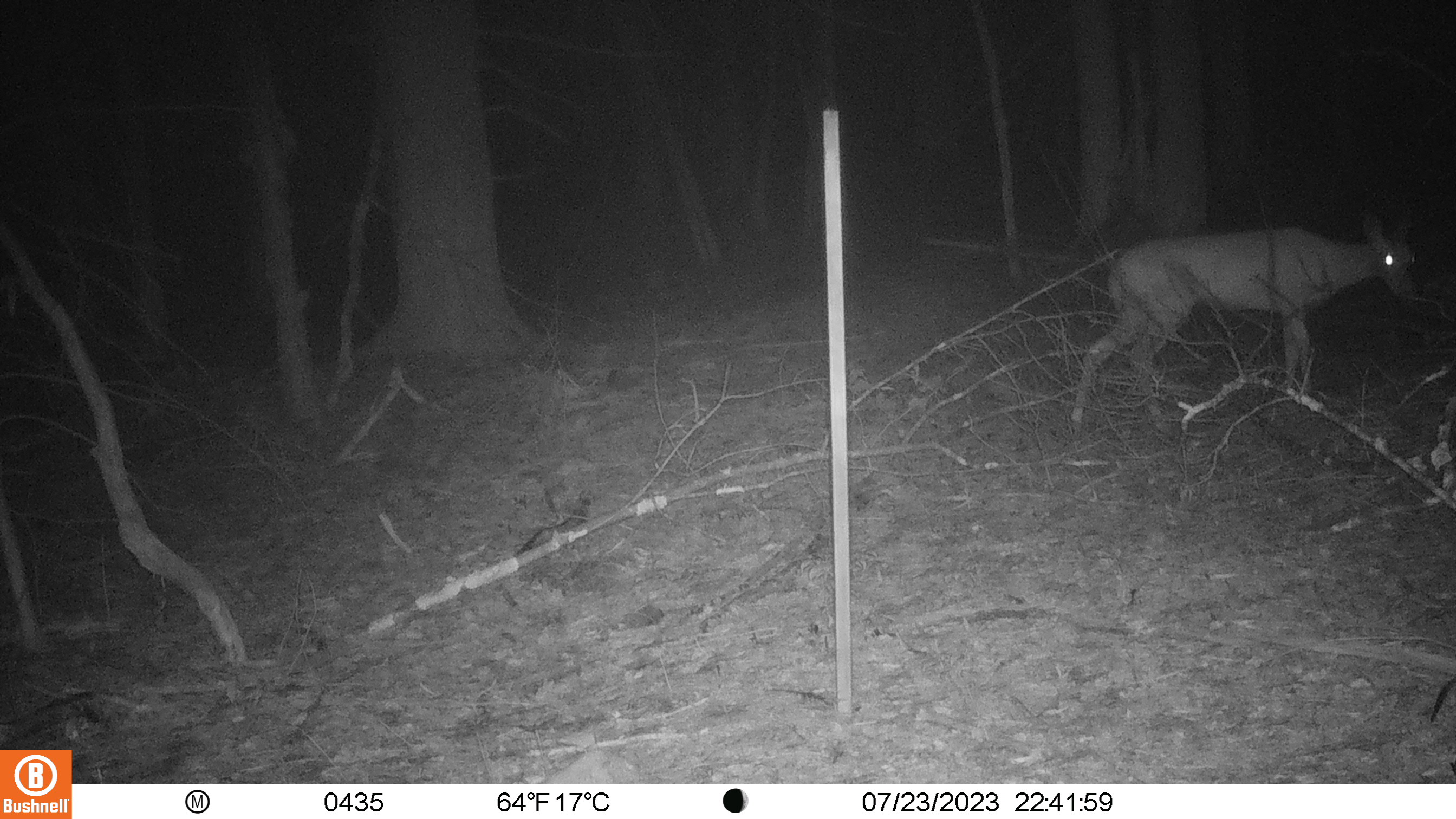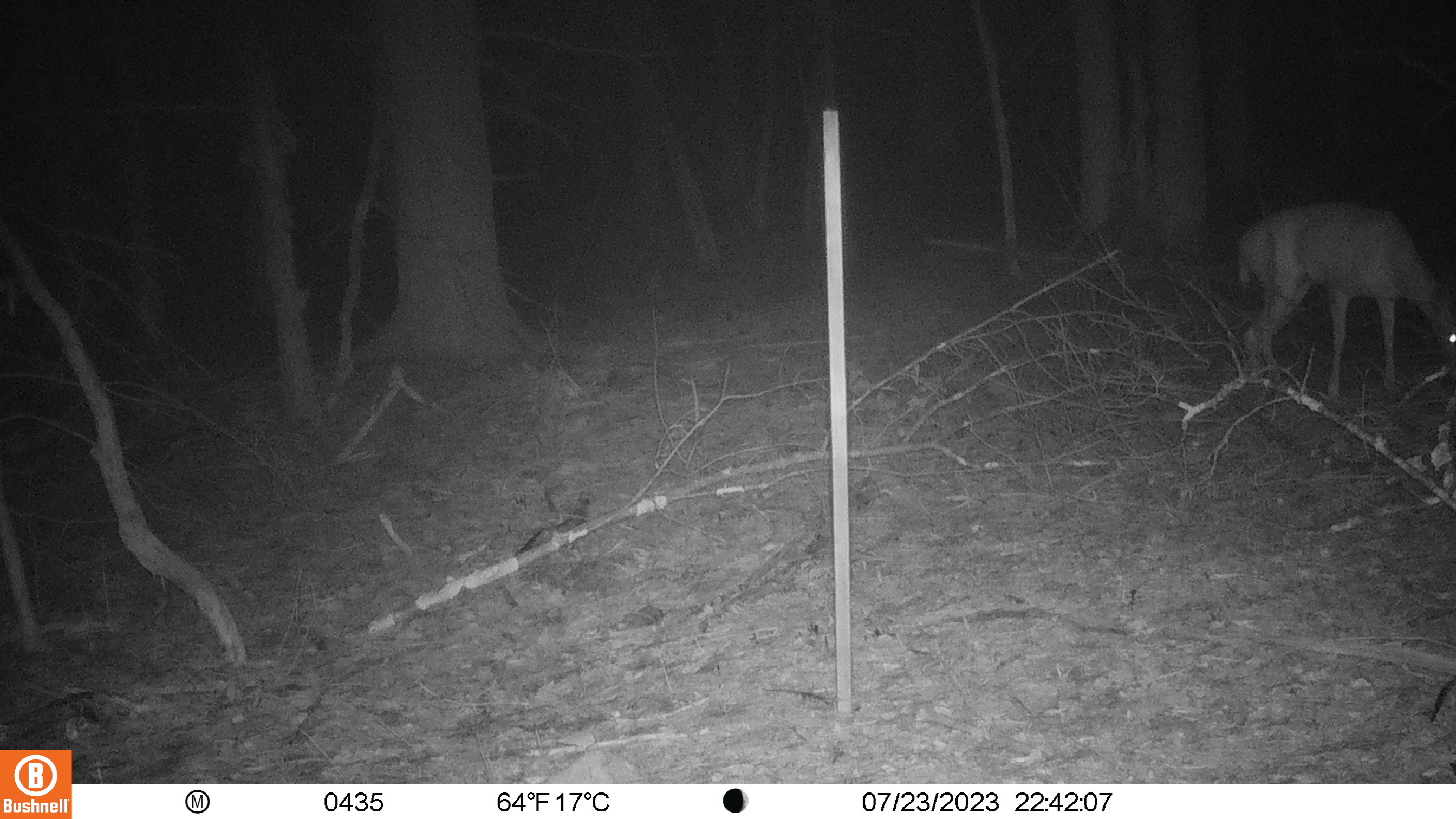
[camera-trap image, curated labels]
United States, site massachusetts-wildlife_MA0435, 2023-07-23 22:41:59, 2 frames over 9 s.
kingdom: Animalia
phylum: Chordata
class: Mammalia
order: Artiodactyla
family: Cervidae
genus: Odocoileus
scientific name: Odocoileus virginianus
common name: white-tailed deer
White-tailed deer (Odocoileus virginianus).